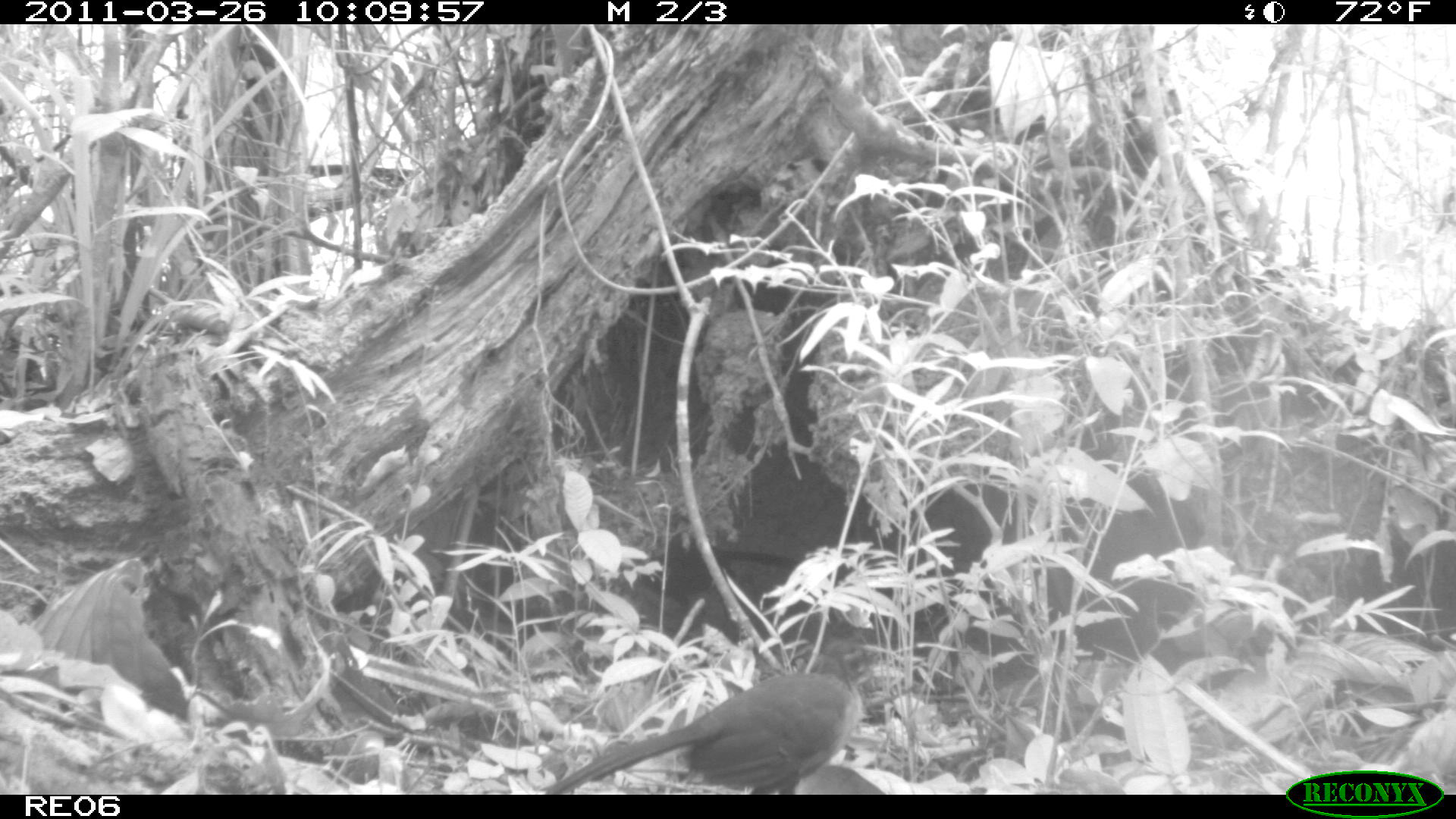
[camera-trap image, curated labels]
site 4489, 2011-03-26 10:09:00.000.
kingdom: Animalia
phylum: Chordata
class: Aves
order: Cuculiformes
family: Cuculidae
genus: Coua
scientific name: Coua serriana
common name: red-breasted coua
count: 1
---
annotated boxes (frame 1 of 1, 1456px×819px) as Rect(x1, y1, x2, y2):
coua serriana: Rect(542, 635, 873, 794)